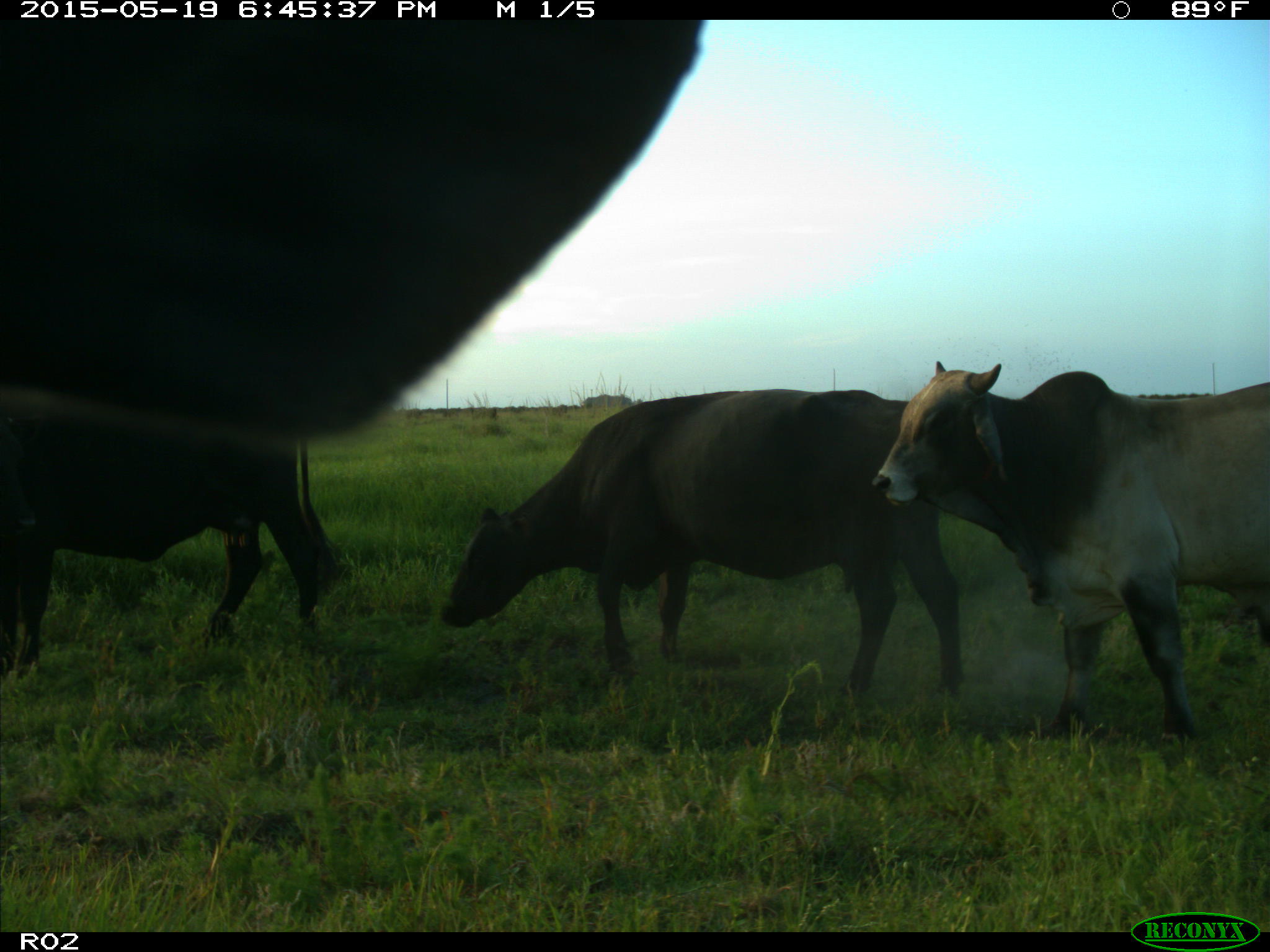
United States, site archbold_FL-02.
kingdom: Animalia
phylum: Chordata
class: Mammalia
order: Artiodactyla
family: Bovidae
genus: Bos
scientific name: Bos taurus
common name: domestic cow